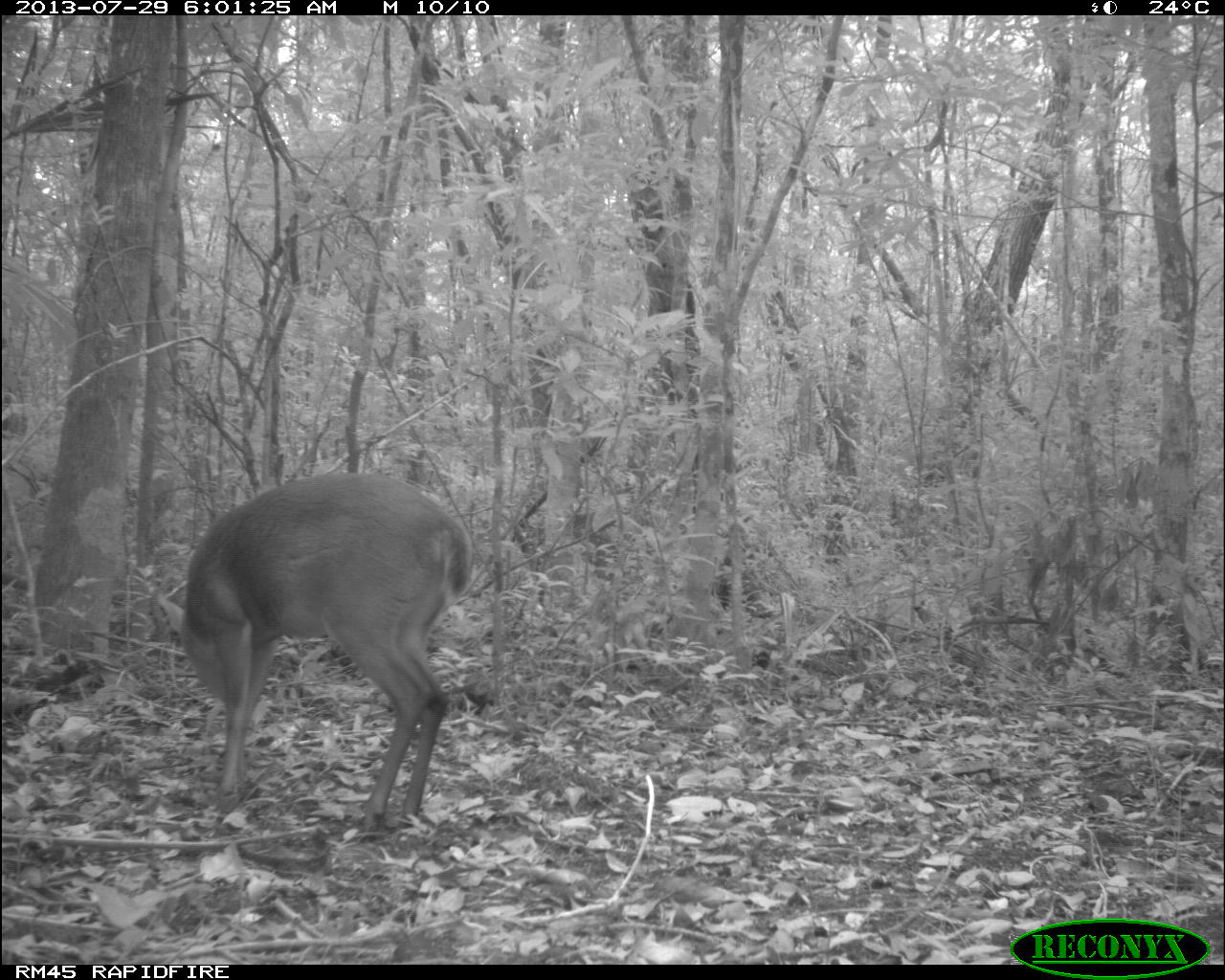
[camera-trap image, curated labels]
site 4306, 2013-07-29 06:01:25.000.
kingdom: Animalia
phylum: Chordata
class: Mammalia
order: Artiodactyla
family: Cervidae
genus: Mazama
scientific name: Mazama temama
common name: central american red brocket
Mazama temama (central american red brocket), count 1, sex male.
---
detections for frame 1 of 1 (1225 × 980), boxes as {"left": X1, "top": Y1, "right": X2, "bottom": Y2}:
mazama temama: {"left": 176, "top": 470, "right": 474, "bottom": 838}